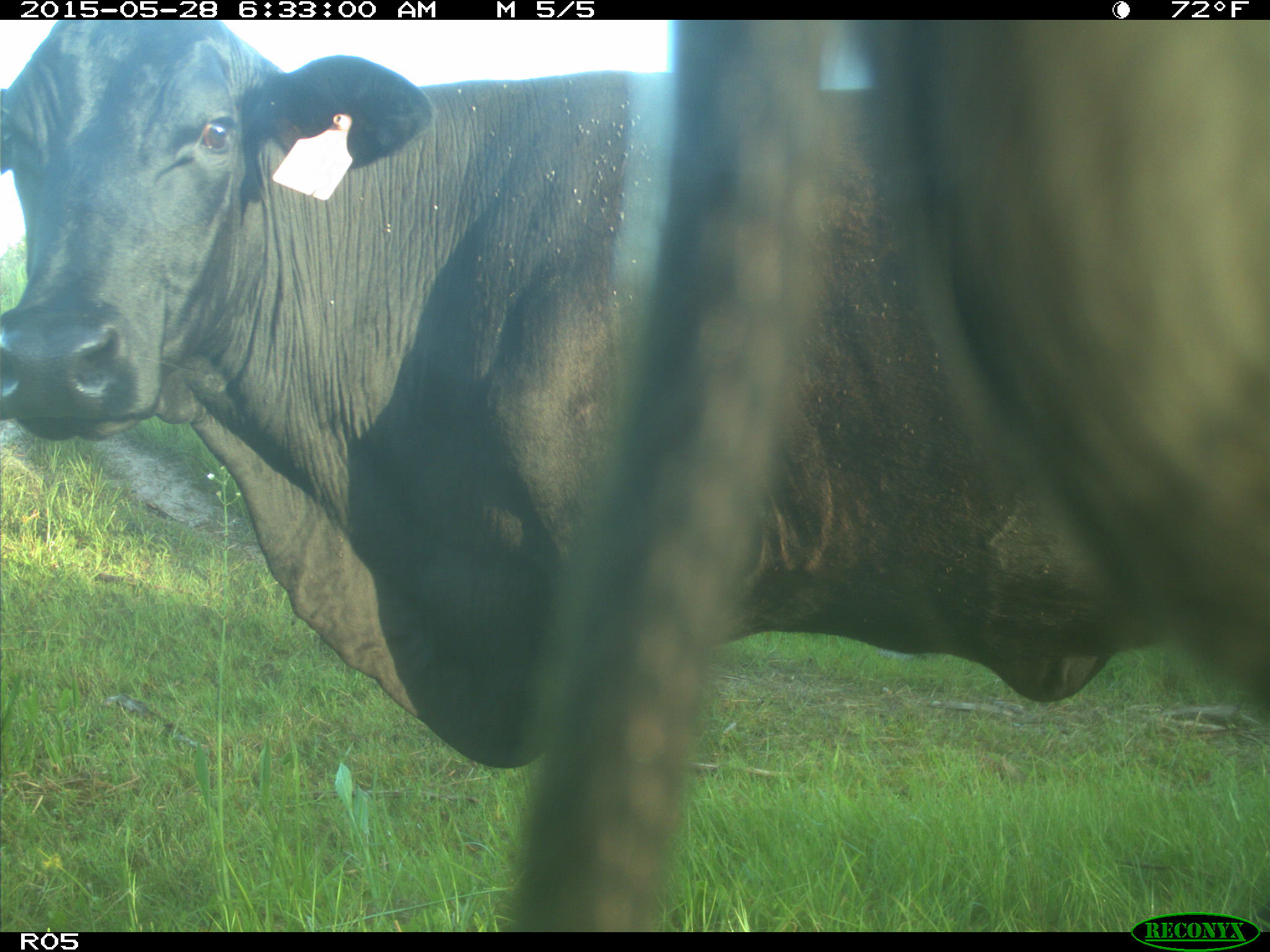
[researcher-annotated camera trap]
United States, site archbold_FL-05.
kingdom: Animalia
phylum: Chordata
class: Mammalia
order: Artiodactyla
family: Bovidae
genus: Bos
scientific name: Bos taurus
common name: domestic cow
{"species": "Bos taurus (domestic cow)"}